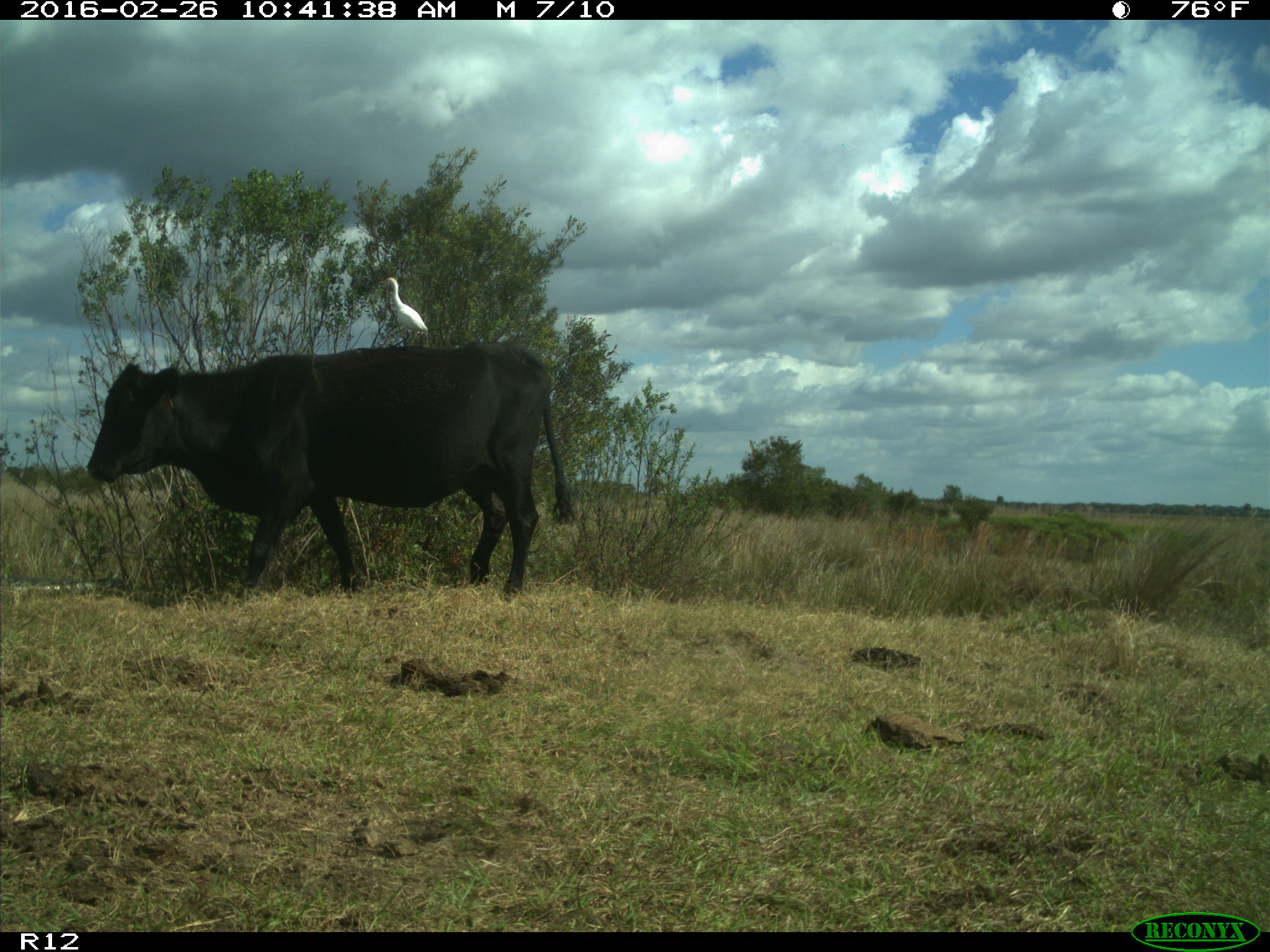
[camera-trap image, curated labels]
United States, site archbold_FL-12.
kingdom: Animalia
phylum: Chordata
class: Mammalia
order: Artiodactyla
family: Bovidae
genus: Bos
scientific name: Bos taurus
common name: domestic cow